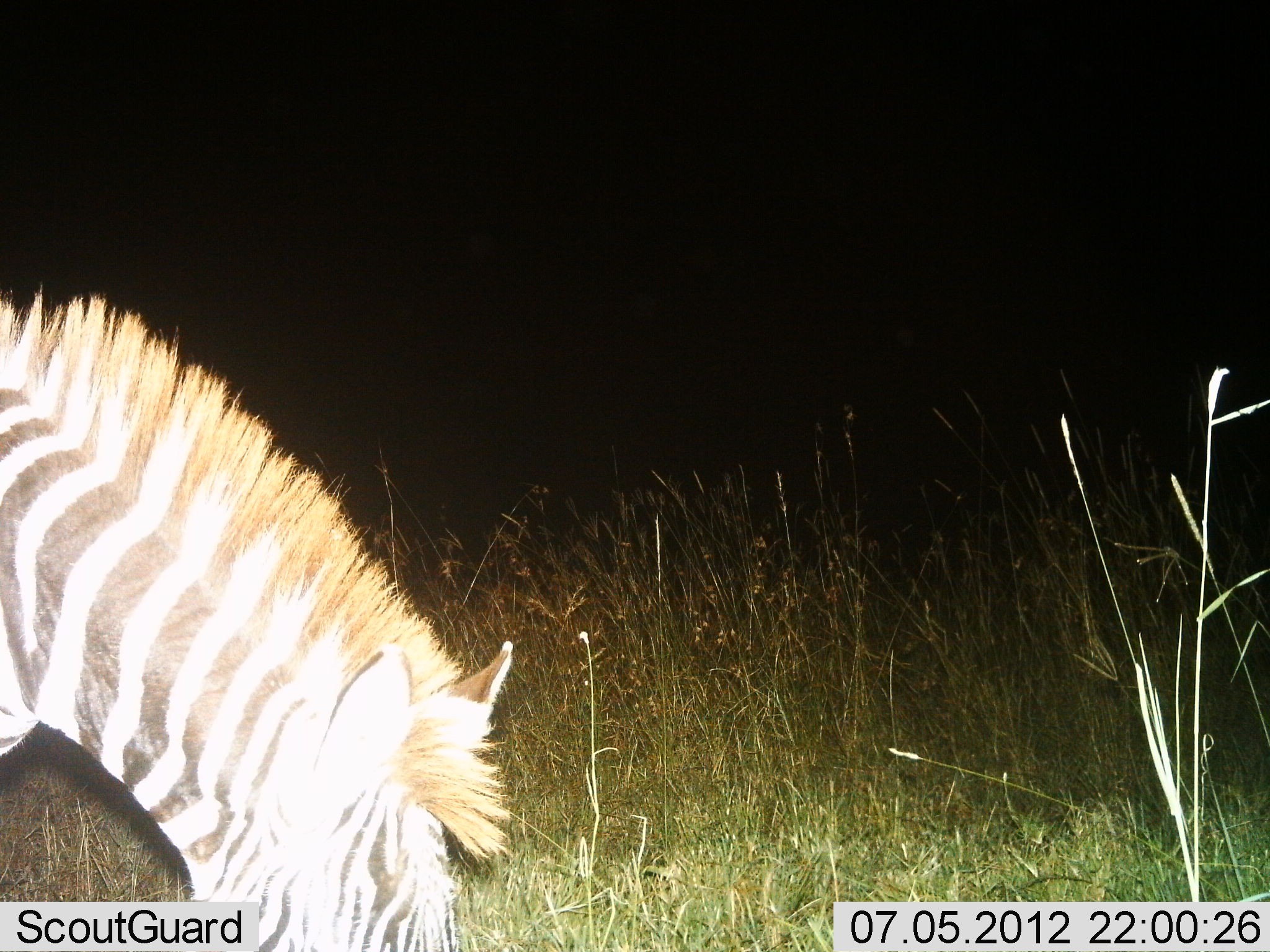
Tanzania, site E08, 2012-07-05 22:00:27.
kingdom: Animalia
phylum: Chordata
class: Mammalia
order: Perissodactyla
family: Equidae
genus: Equus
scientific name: Equus quagga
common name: plains zebra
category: zebra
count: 1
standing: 20%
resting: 0%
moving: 10%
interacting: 0%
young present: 0%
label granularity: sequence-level